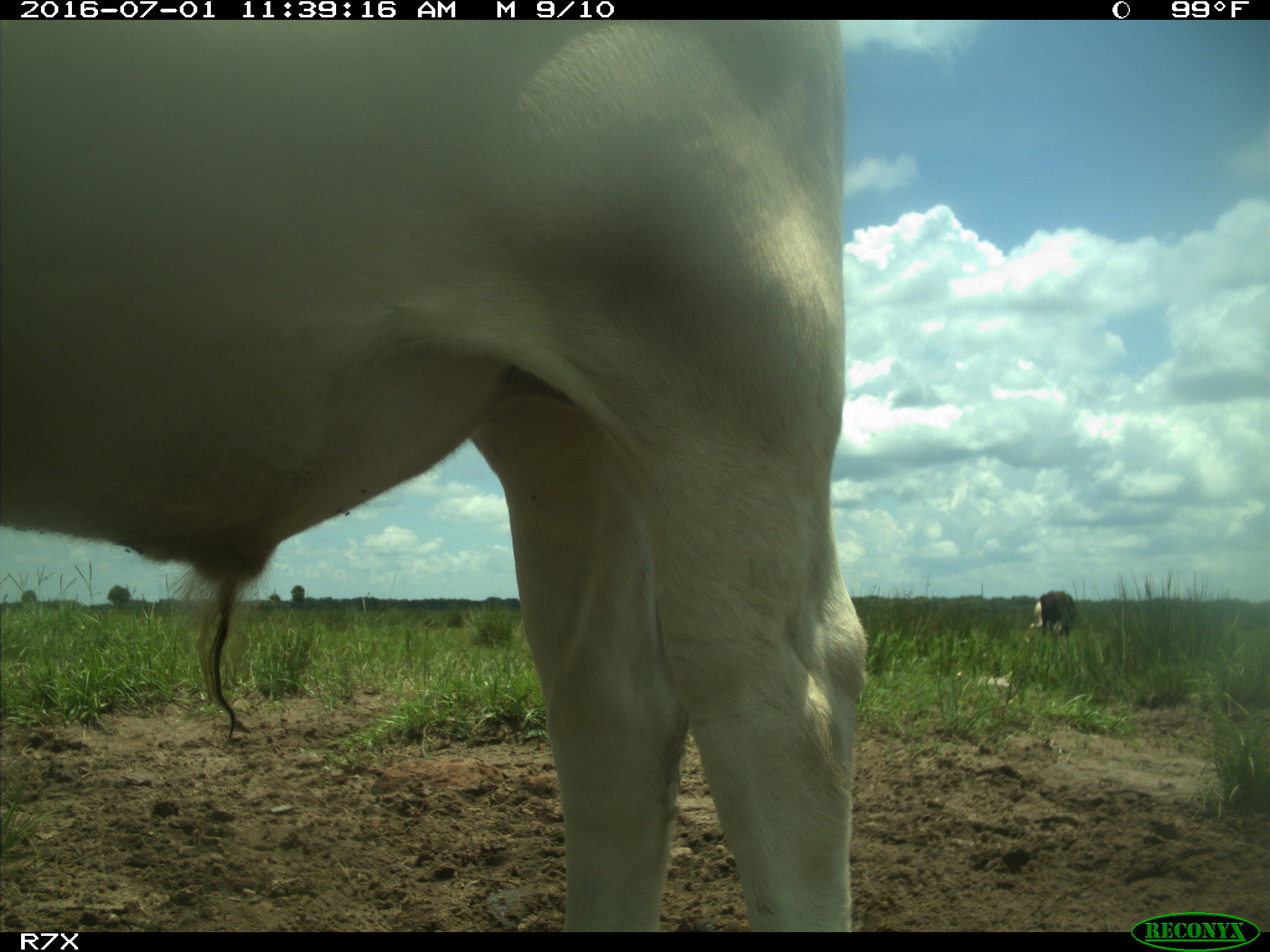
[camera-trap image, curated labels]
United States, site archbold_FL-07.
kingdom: Animalia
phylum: Chordata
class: Mammalia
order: Artiodactyla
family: Bovidae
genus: Bos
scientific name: Bos taurus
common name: domestic cow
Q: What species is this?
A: Bos taurus (domestic cow).